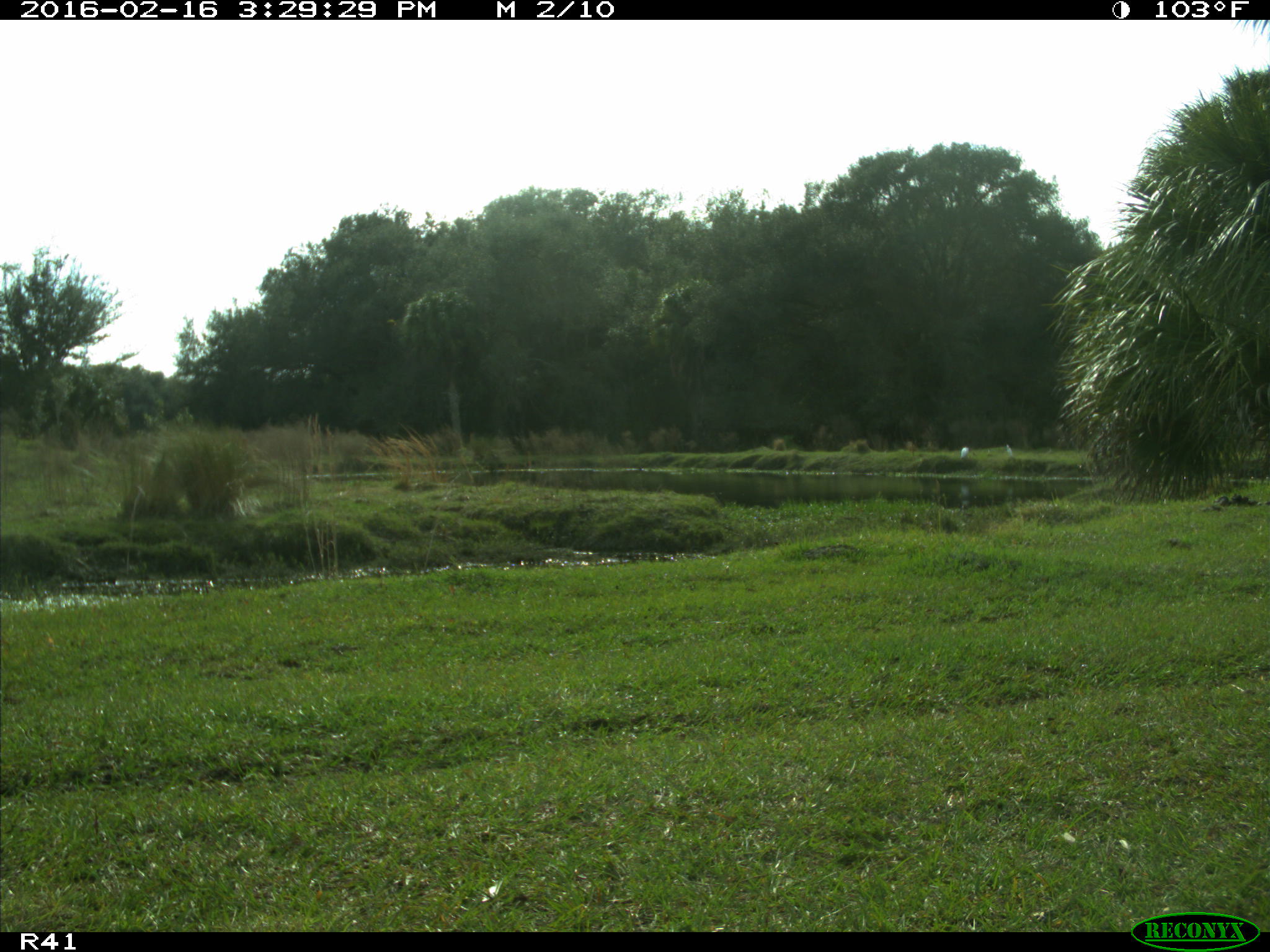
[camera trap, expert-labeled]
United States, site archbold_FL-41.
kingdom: Animalia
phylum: Chordata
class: Aves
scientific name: Aves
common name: birds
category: unidentified bird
Unidentified bird (birds) (Aves).